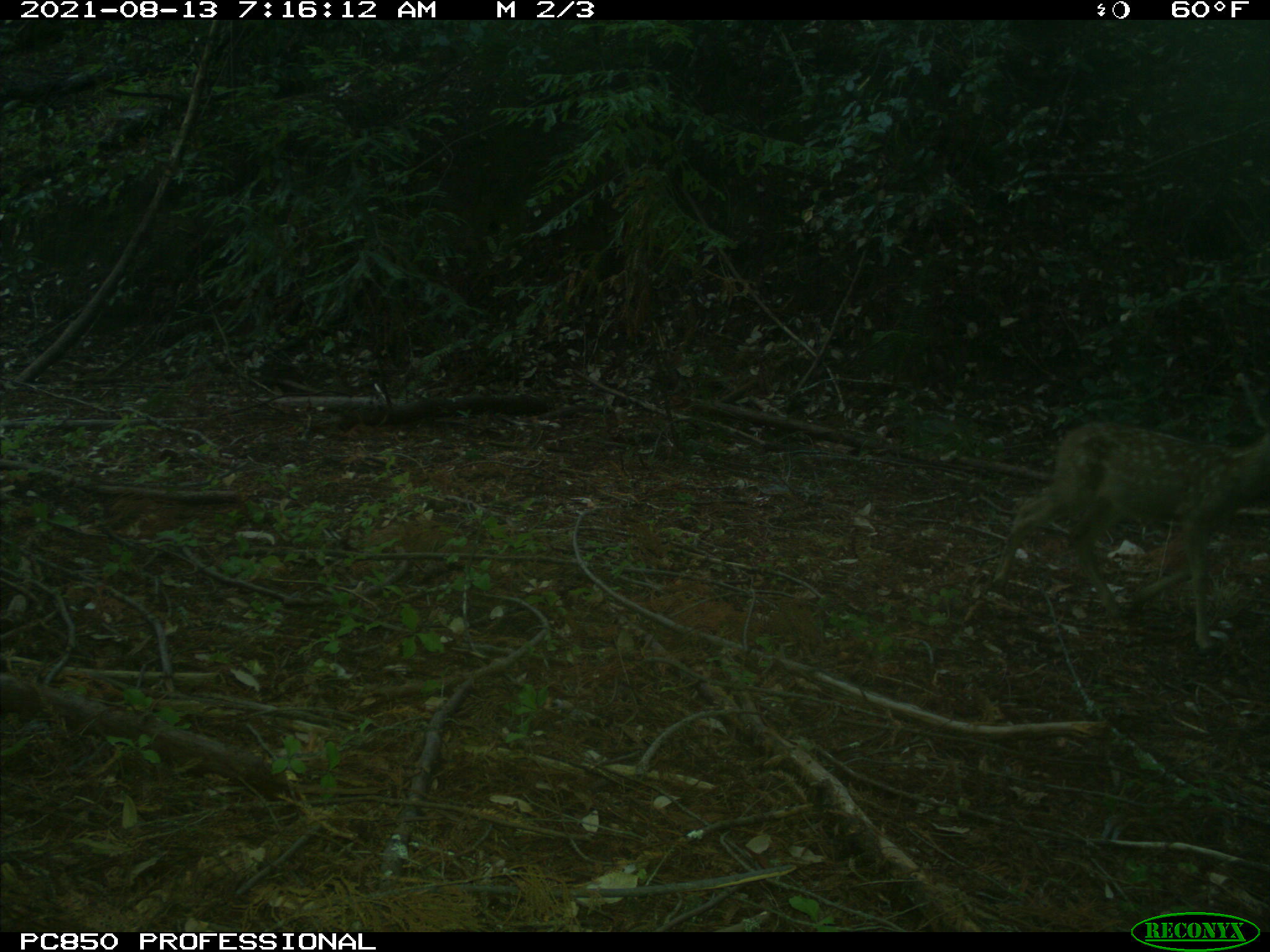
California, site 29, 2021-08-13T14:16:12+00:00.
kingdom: Animalia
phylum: Chordata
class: Mammalia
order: Artiodactyla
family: Cervidae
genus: Odocoileus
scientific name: Odocoileus hemionus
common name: mule deer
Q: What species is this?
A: Mule deer (Odocoileus hemionus).